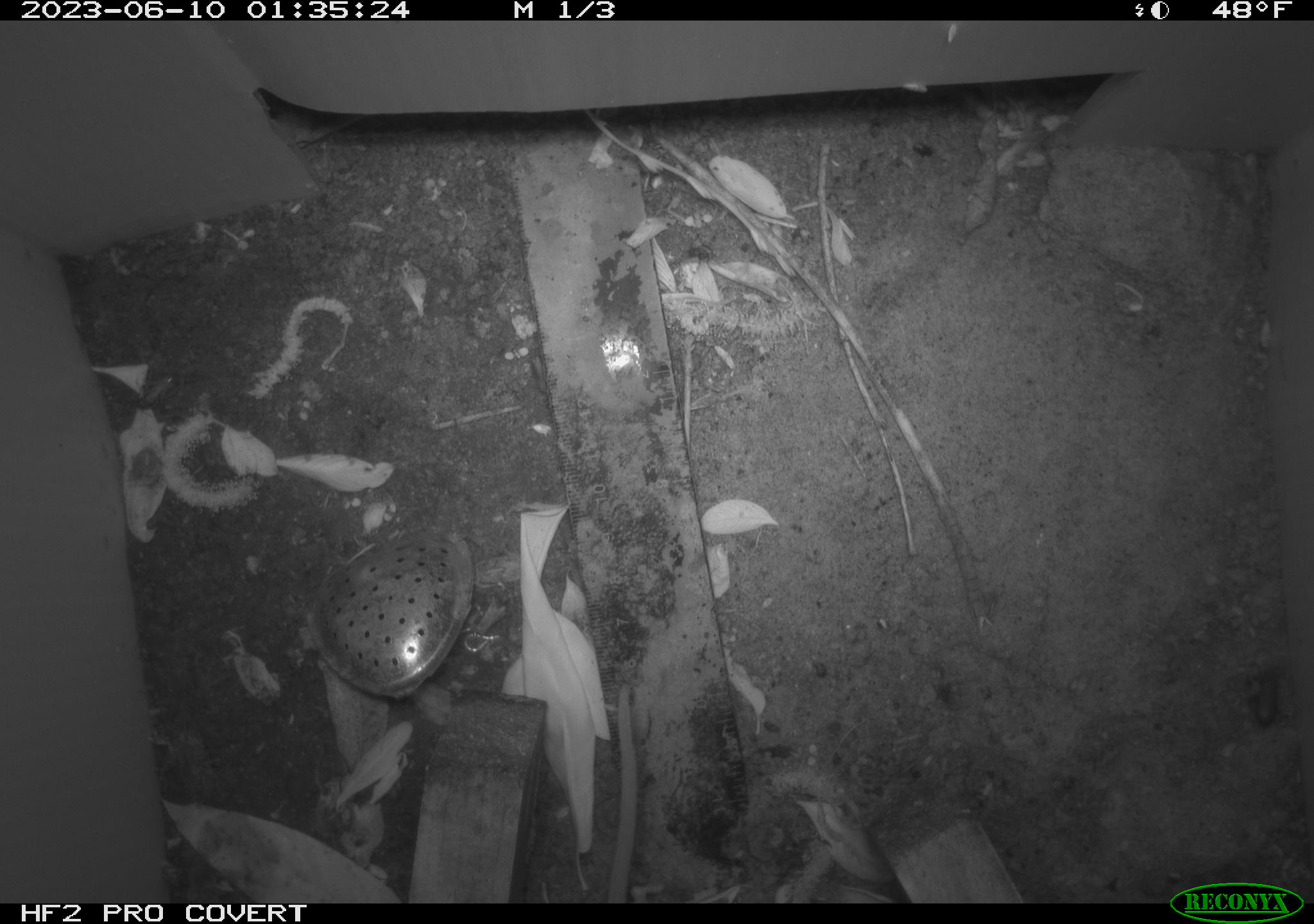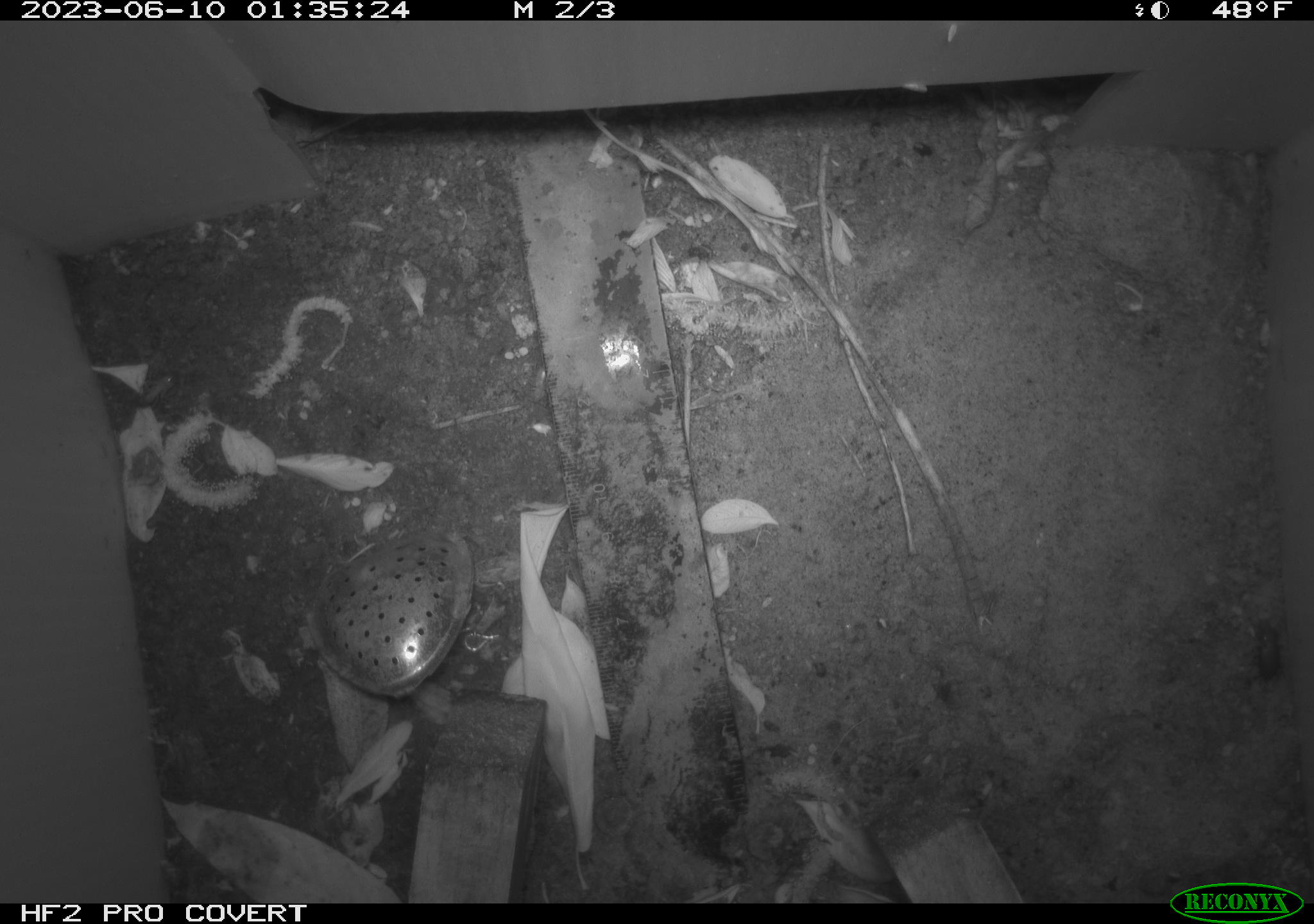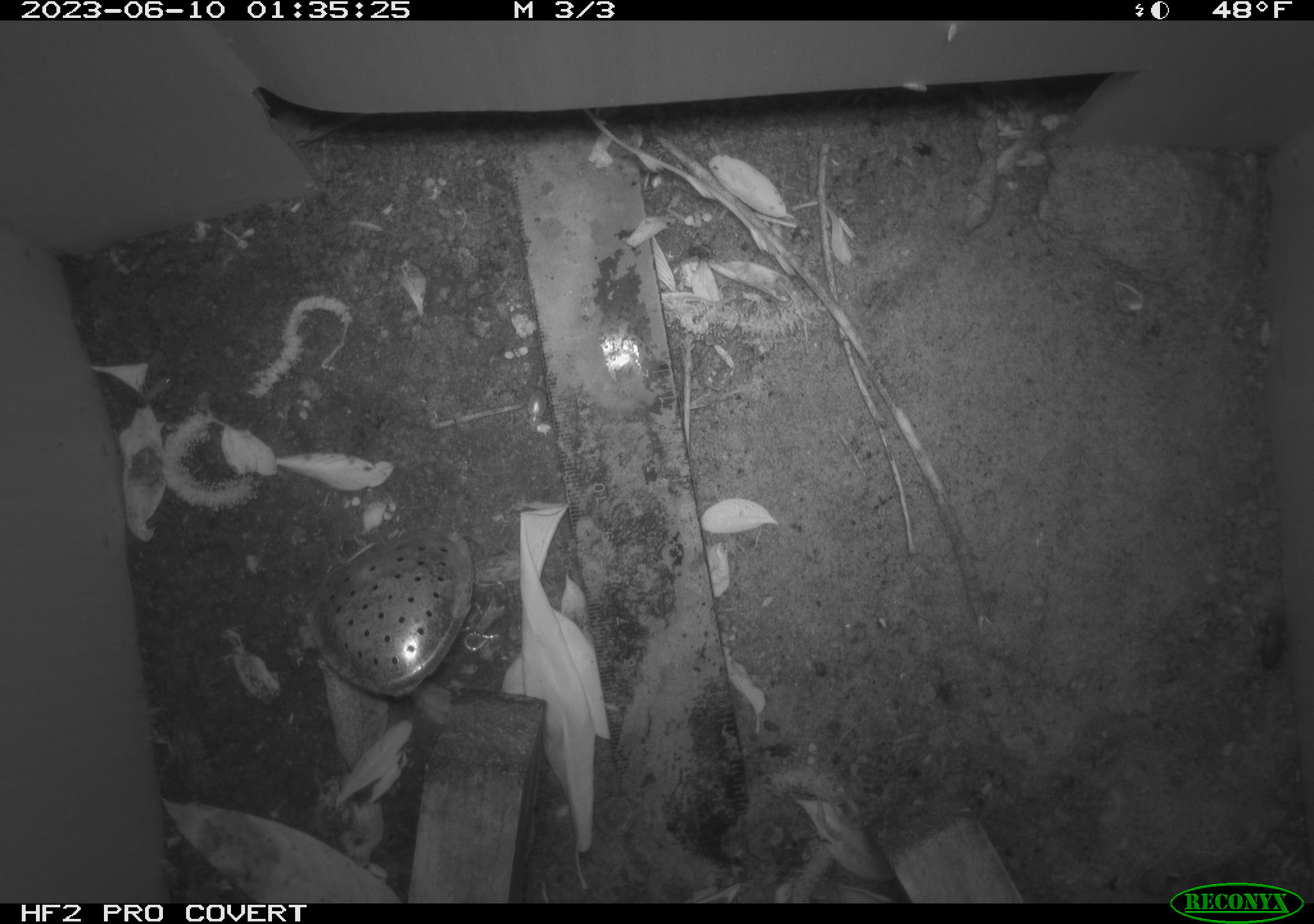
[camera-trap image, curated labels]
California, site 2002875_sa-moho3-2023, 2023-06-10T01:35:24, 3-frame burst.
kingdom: Animalia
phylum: Chordata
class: Mammalia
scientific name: Mammalia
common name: small mammal